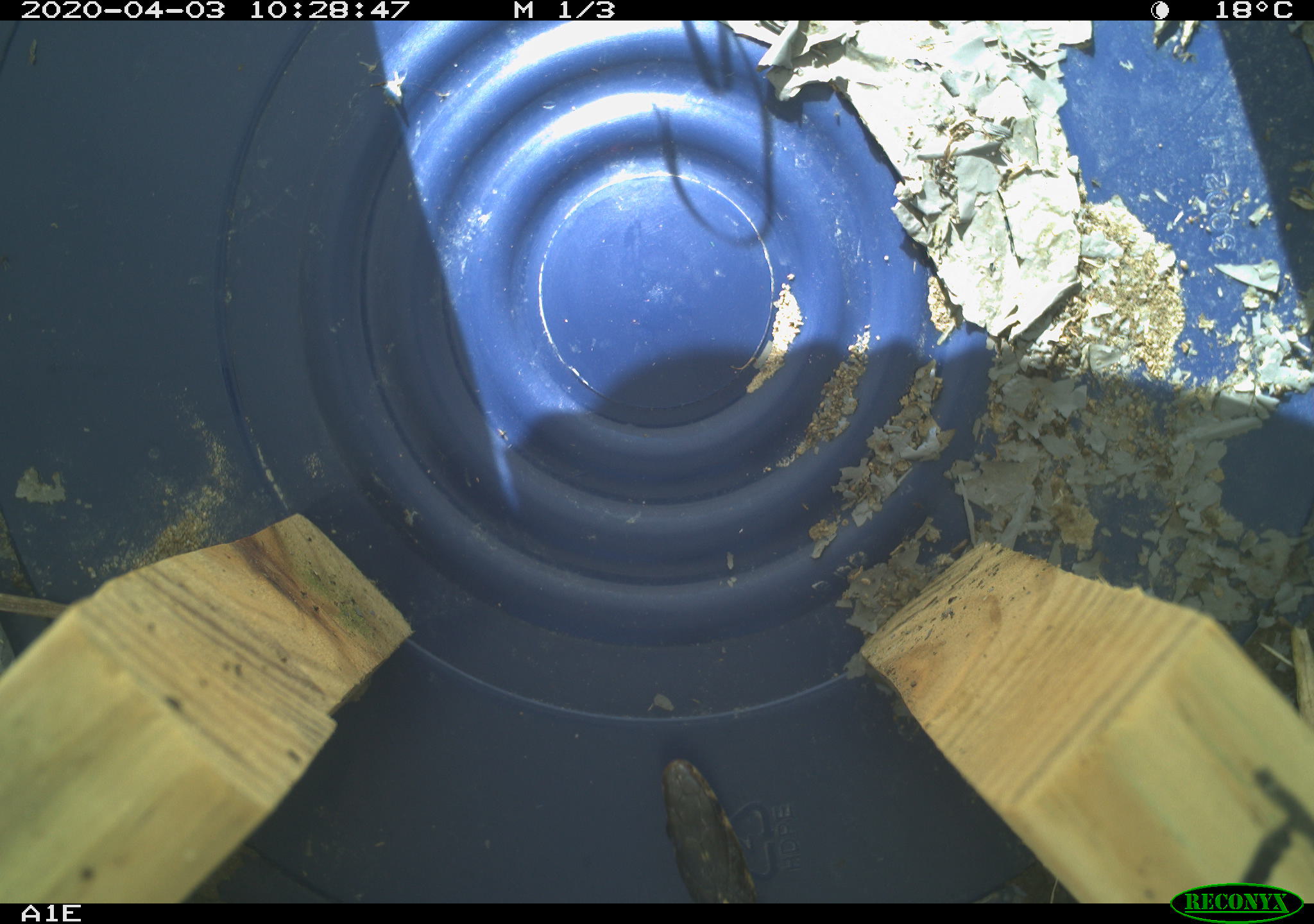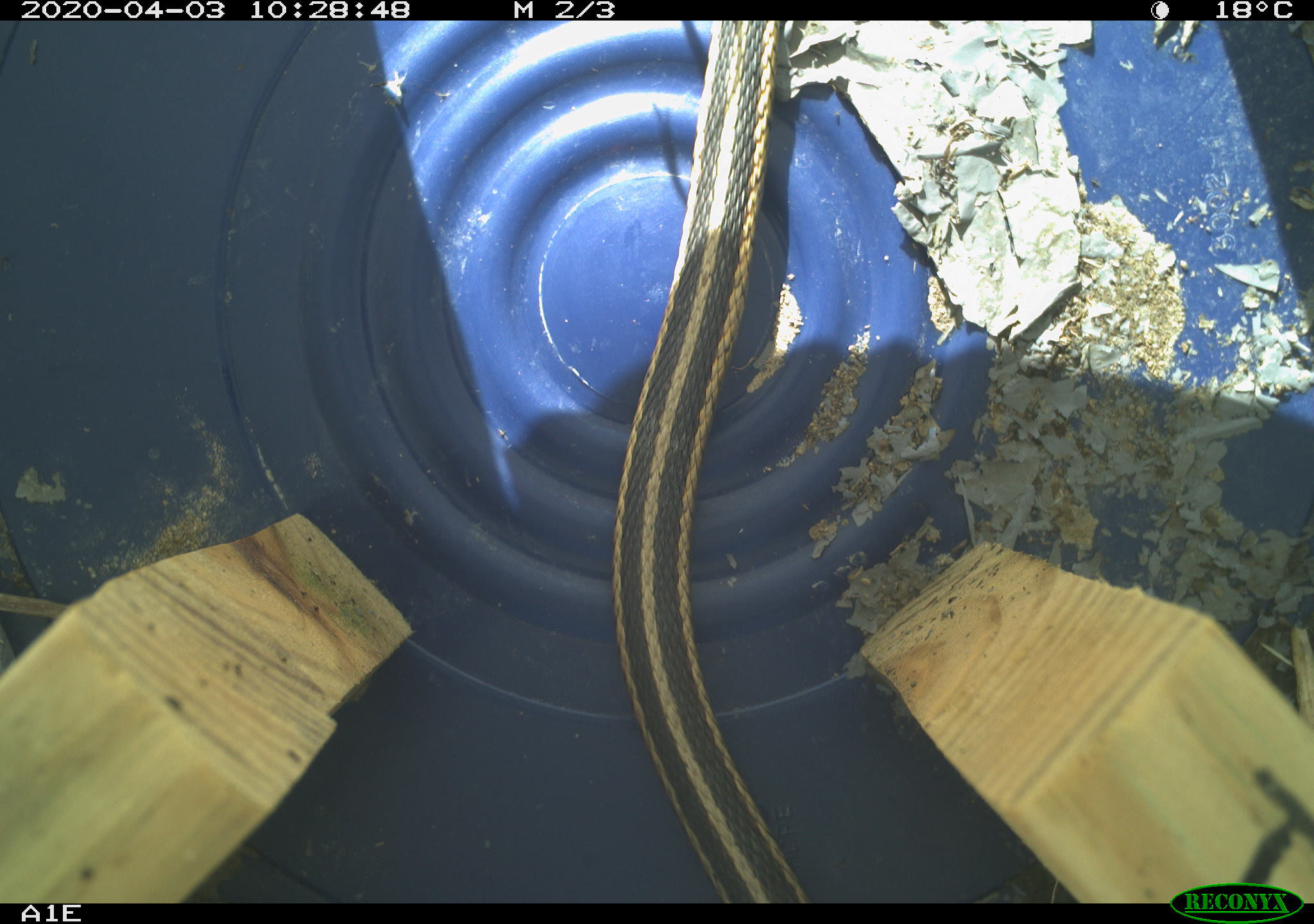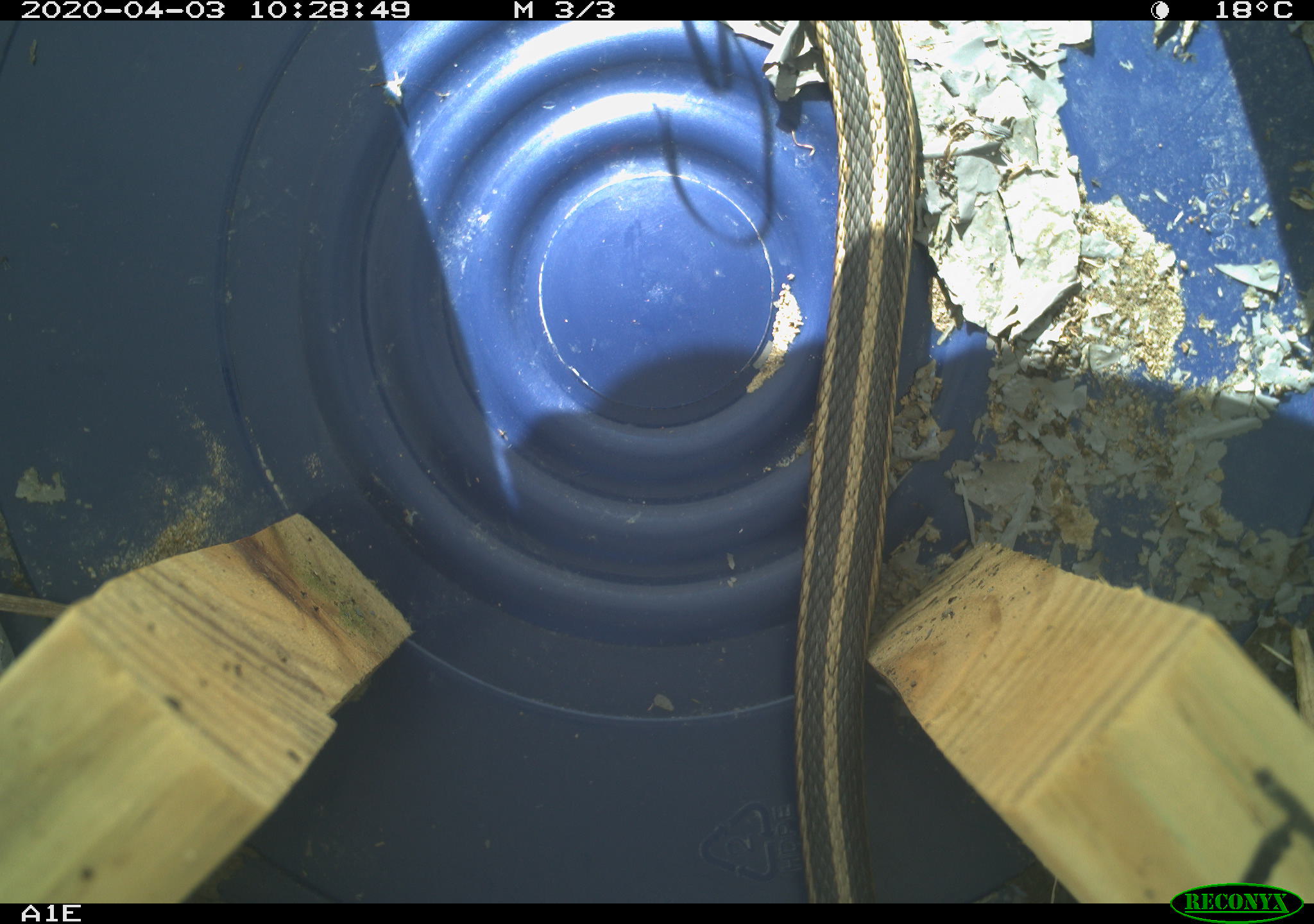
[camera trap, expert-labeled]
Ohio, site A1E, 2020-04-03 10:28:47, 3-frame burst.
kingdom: Animalia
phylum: Chordata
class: Reptilia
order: Squamata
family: Colubridae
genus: Thamnophis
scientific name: Thamnophis sirtalis sirtalis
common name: eastern gartersnake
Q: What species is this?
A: Eastern gartersnake (Thamnophis sirtalis sirtalis).